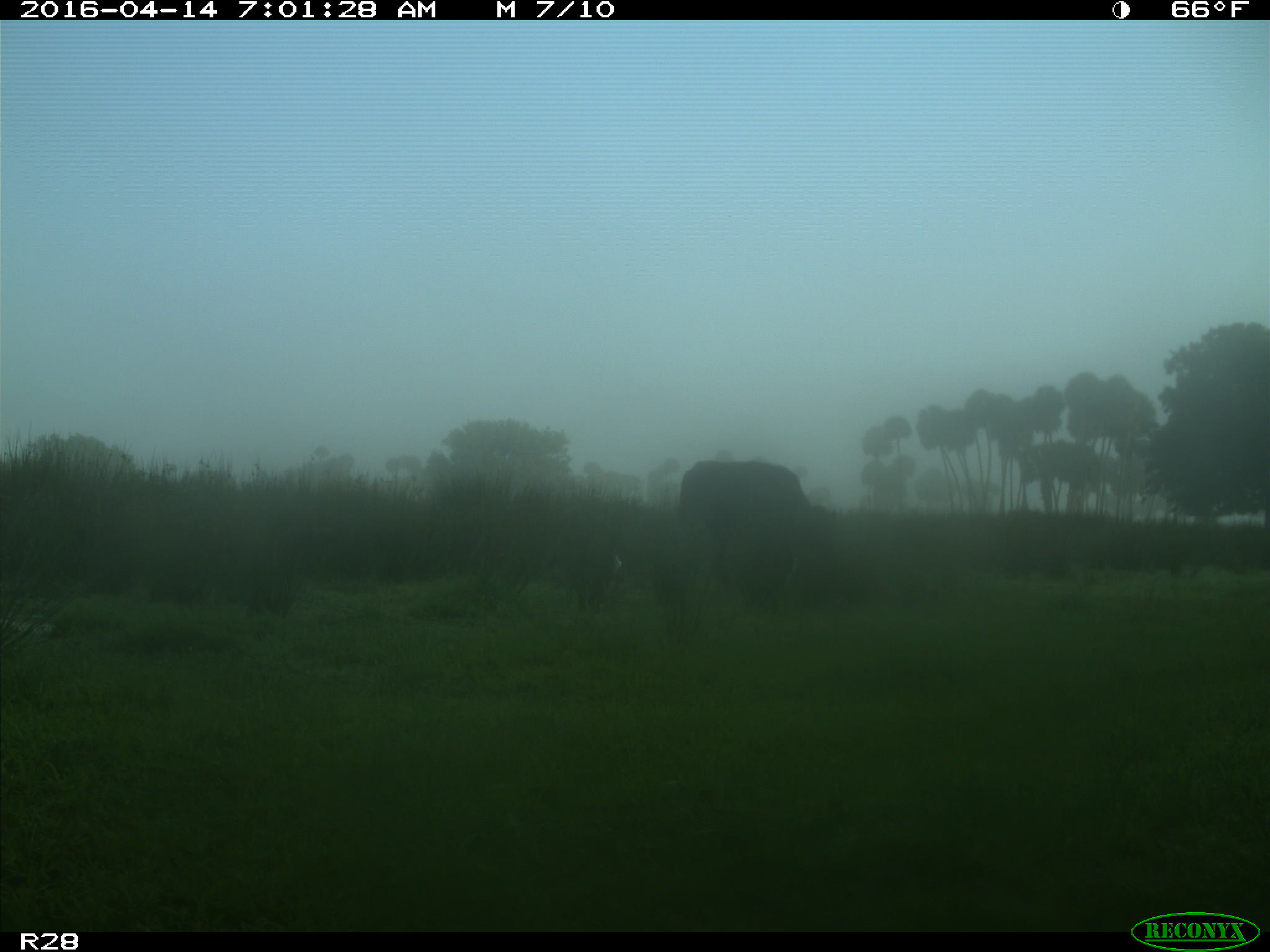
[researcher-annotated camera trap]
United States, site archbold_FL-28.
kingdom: Animalia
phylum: Chordata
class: Mammalia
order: Artiodactyla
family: Bovidae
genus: Bos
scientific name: Bos taurus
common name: domestic cow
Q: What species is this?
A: Bos taurus (domestic cow).